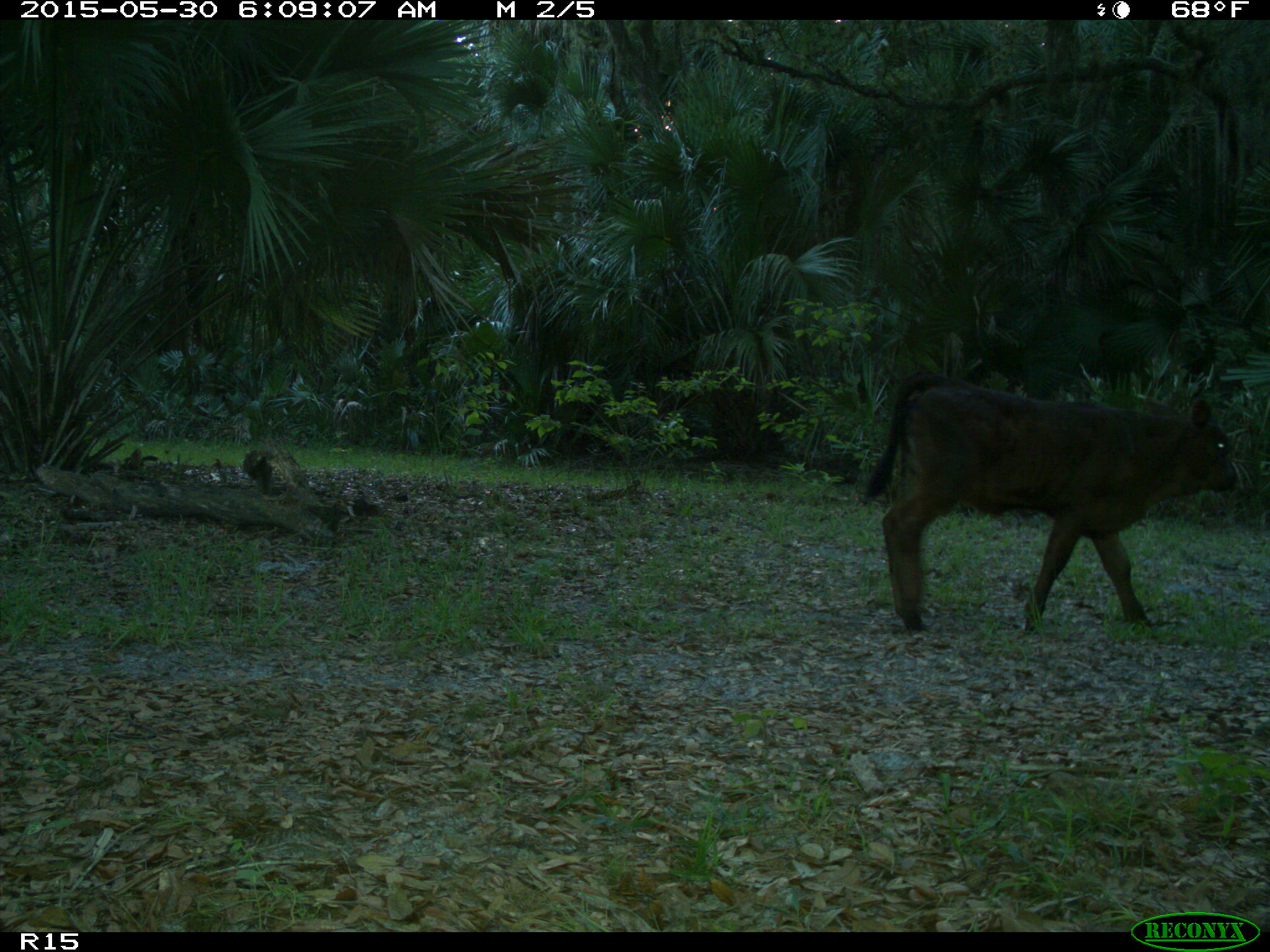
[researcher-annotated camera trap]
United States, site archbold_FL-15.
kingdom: Animalia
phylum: Chordata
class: Mammalia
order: Artiodactyla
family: Bovidae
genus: Bos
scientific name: Bos taurus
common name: domestic cow